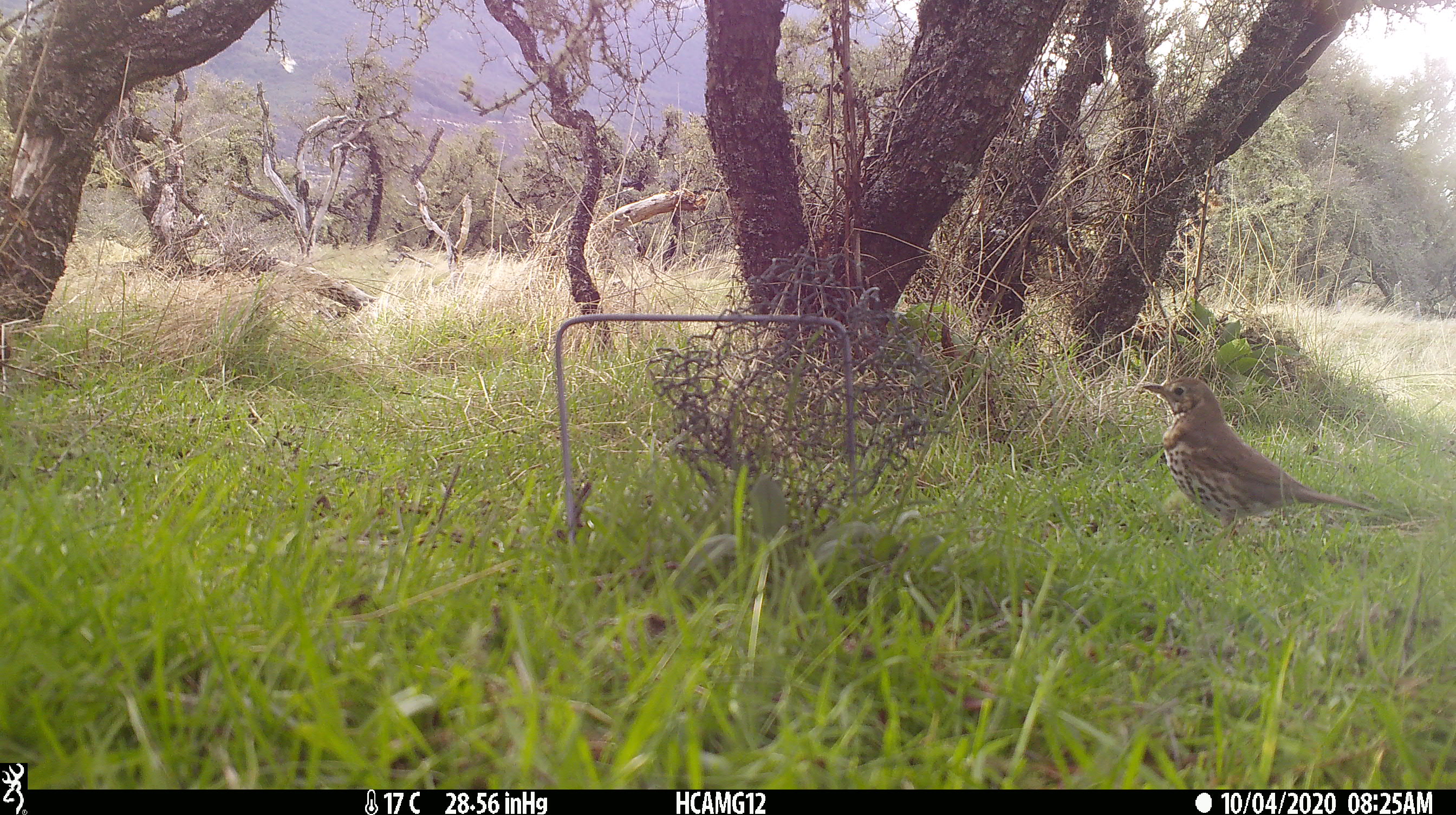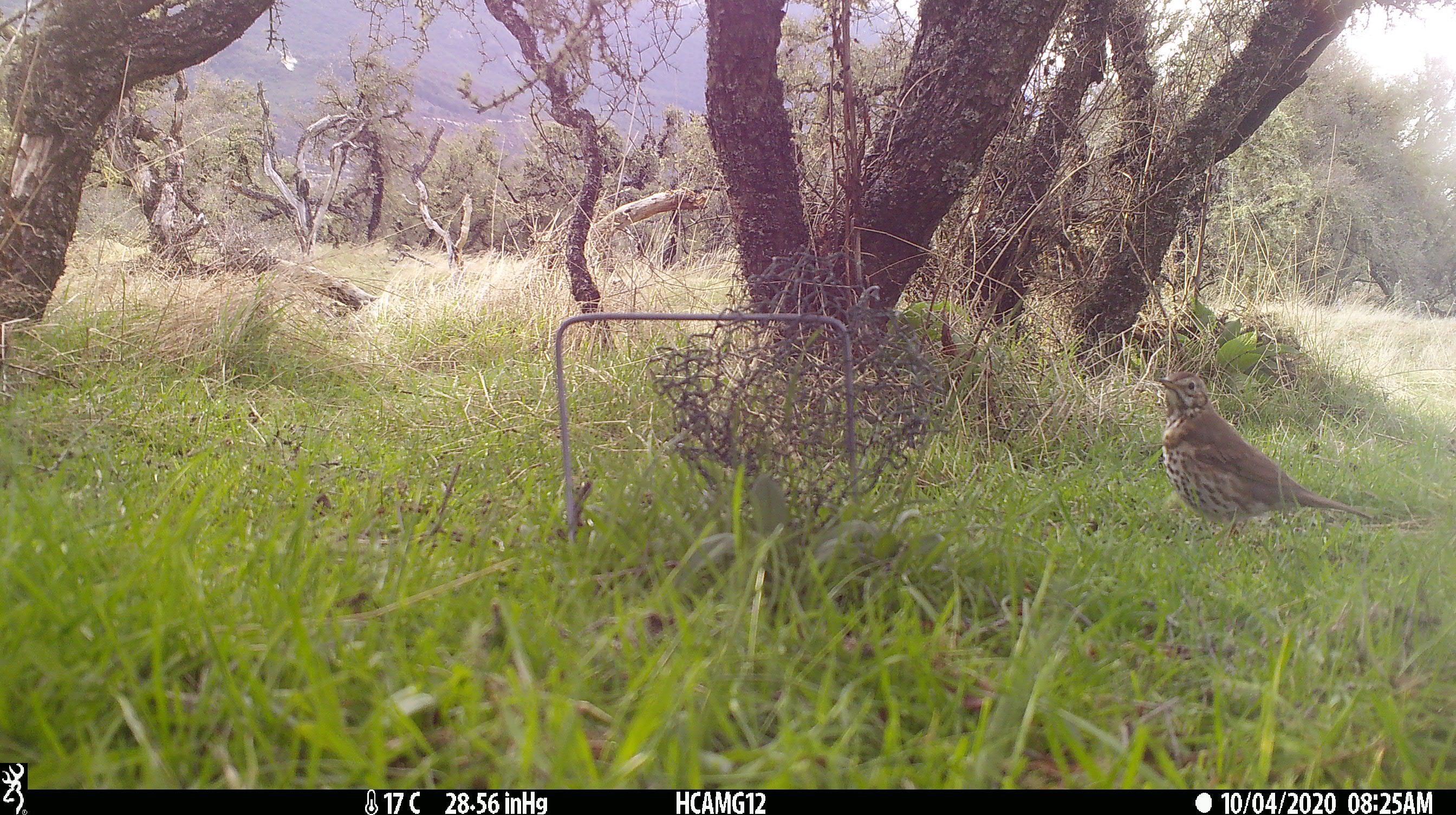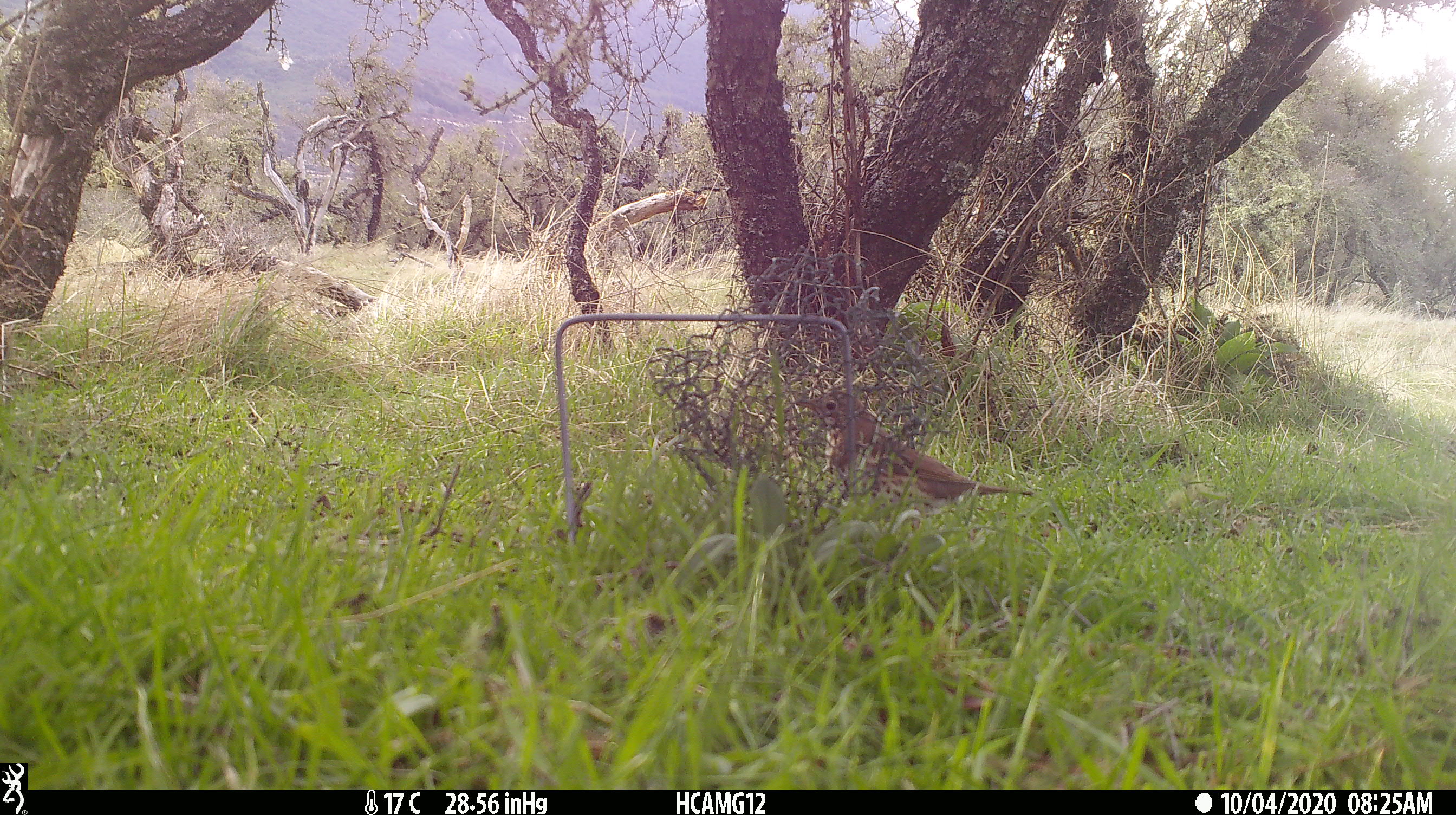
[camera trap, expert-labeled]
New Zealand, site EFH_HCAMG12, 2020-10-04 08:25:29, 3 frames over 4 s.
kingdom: Animalia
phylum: Chordata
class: Aves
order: Passeriformes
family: Turdidae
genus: Turdus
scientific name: Turdus philomelos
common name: song thrush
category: thrush